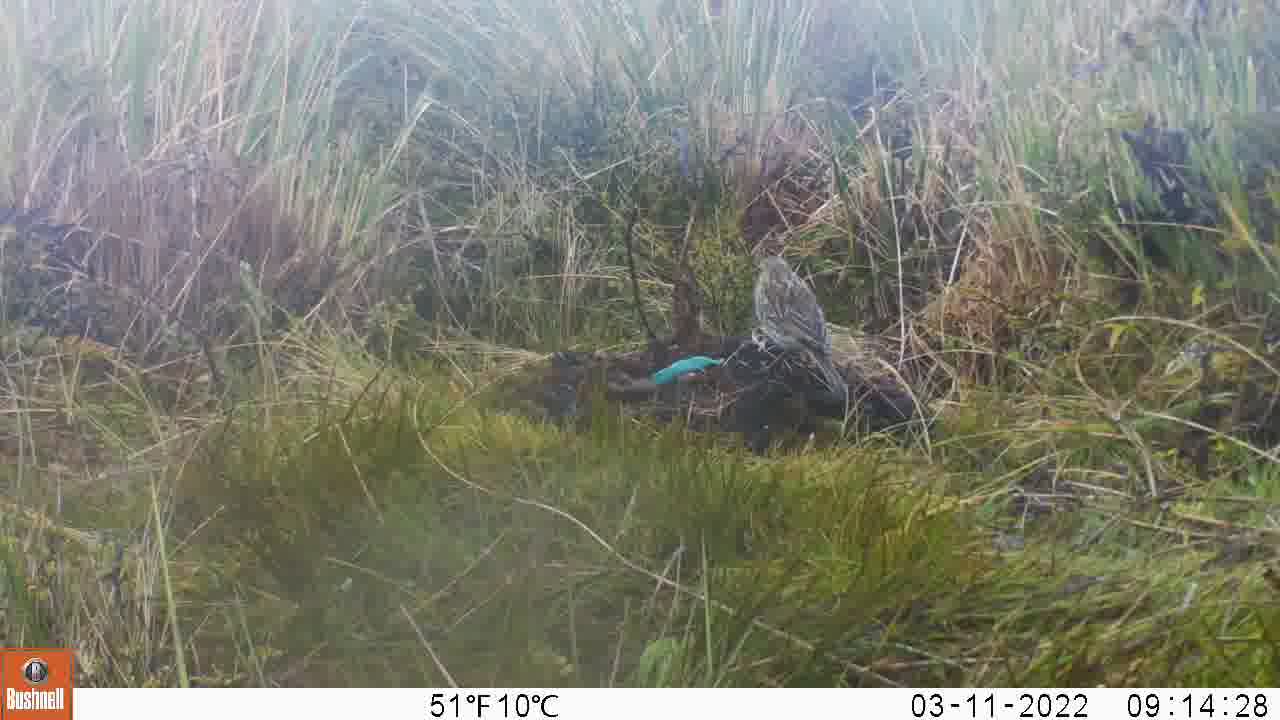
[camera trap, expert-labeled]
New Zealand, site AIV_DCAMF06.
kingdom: Animalia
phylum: Chordata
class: Aves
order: Passeriformes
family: Motacillidae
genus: Anthus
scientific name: Anthus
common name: pipit